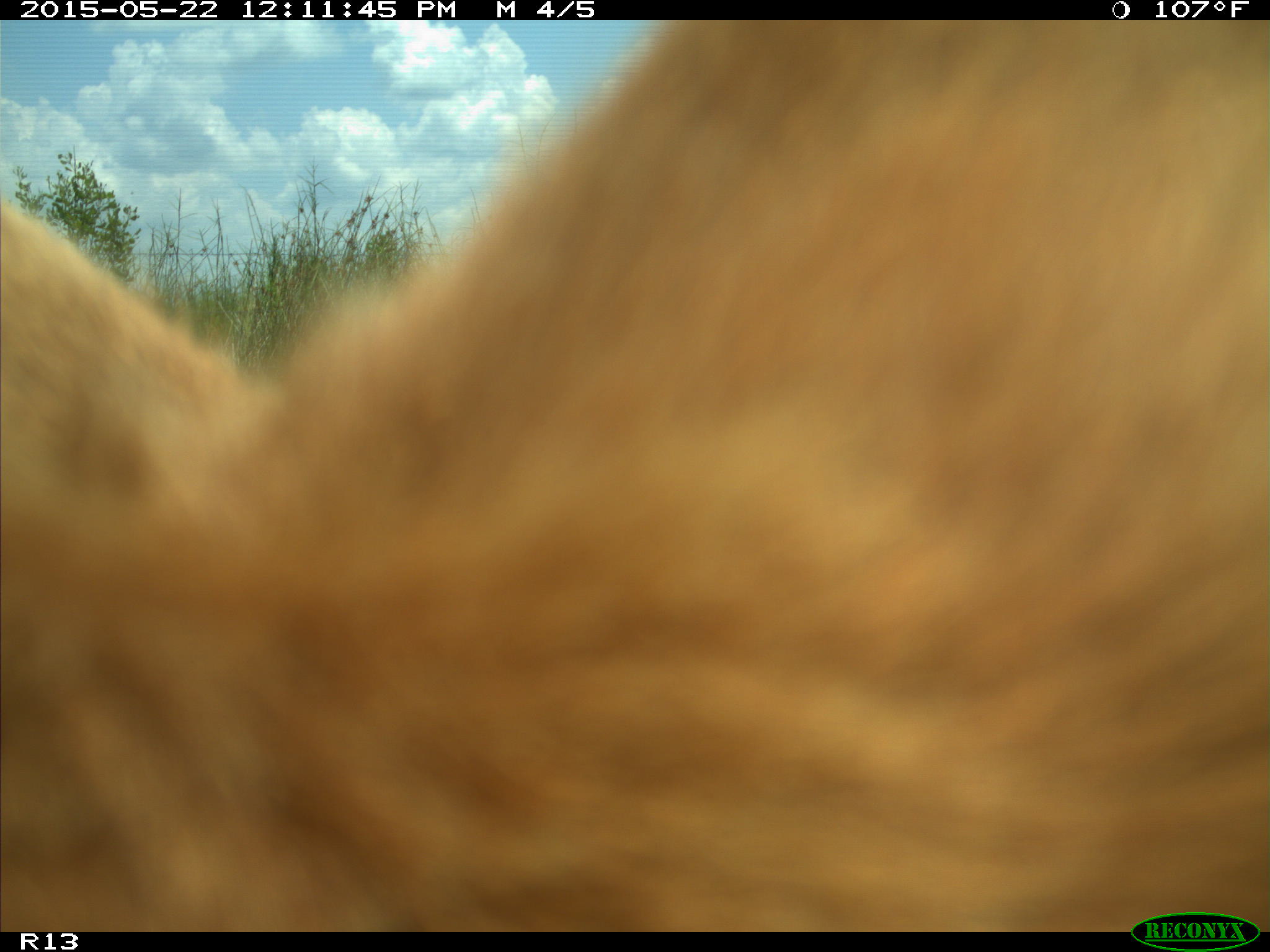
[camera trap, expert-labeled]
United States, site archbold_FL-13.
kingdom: Animalia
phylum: Chordata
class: Mammalia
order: Artiodactyla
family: Bovidae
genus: Bos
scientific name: Bos taurus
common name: domestic cow